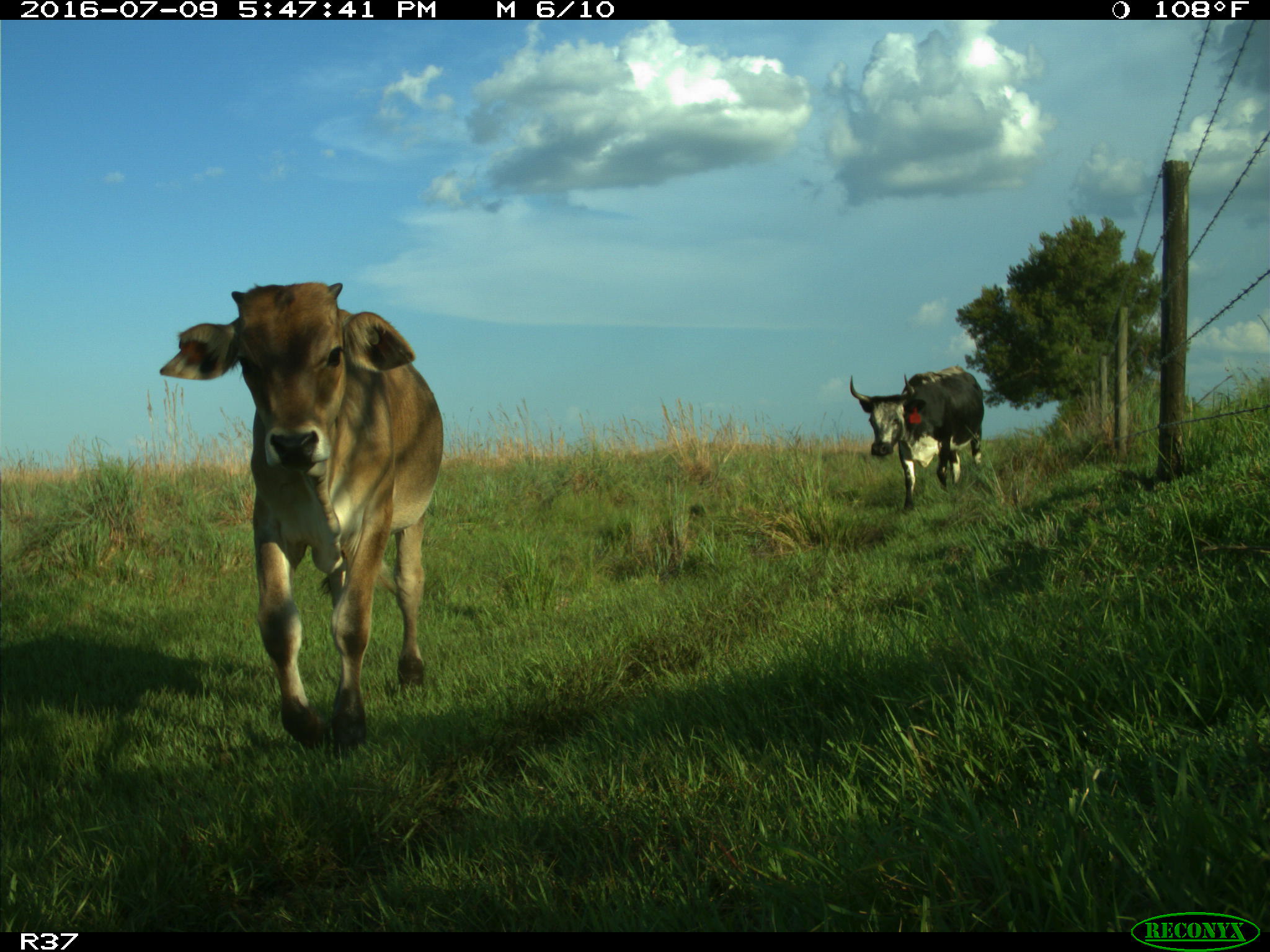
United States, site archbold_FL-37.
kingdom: Animalia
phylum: Chordata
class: Mammalia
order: Artiodactyla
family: Bovidae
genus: Bos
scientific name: Bos taurus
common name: domestic cow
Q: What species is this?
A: Bos taurus (domestic cow).